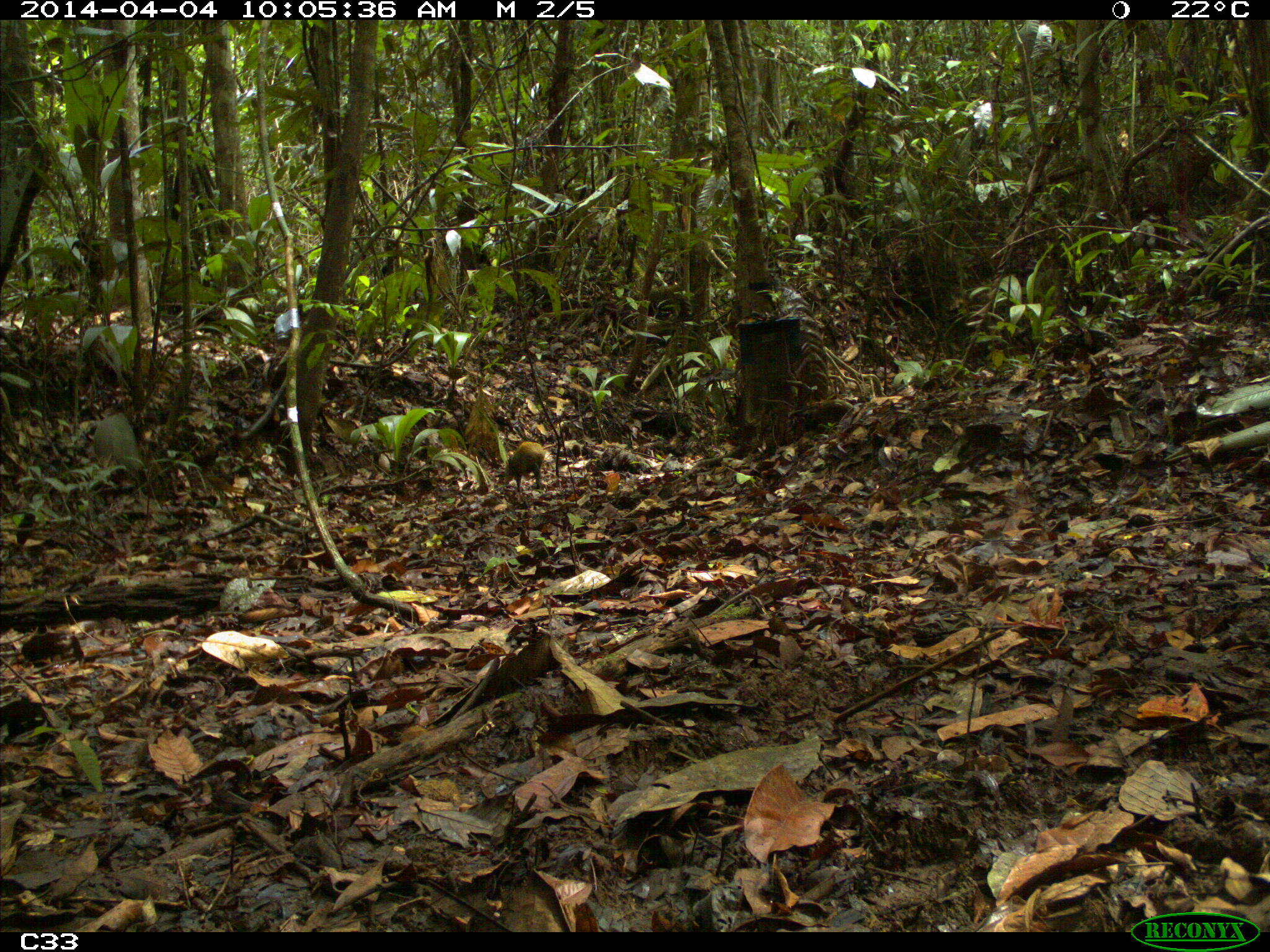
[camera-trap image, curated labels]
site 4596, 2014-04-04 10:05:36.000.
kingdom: Animalia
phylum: Chordata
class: Mammalia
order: Rodentia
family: Dasyproctidae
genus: Dasyprocta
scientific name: Dasyprocta leporina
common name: red-rumped agouti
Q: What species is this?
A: Dasyprocta leporina (red-rumped agouti).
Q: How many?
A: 1.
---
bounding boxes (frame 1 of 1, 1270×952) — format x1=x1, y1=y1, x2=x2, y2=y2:
dasyprocta leporina: x1=503, y1=441, x2=545, y2=492